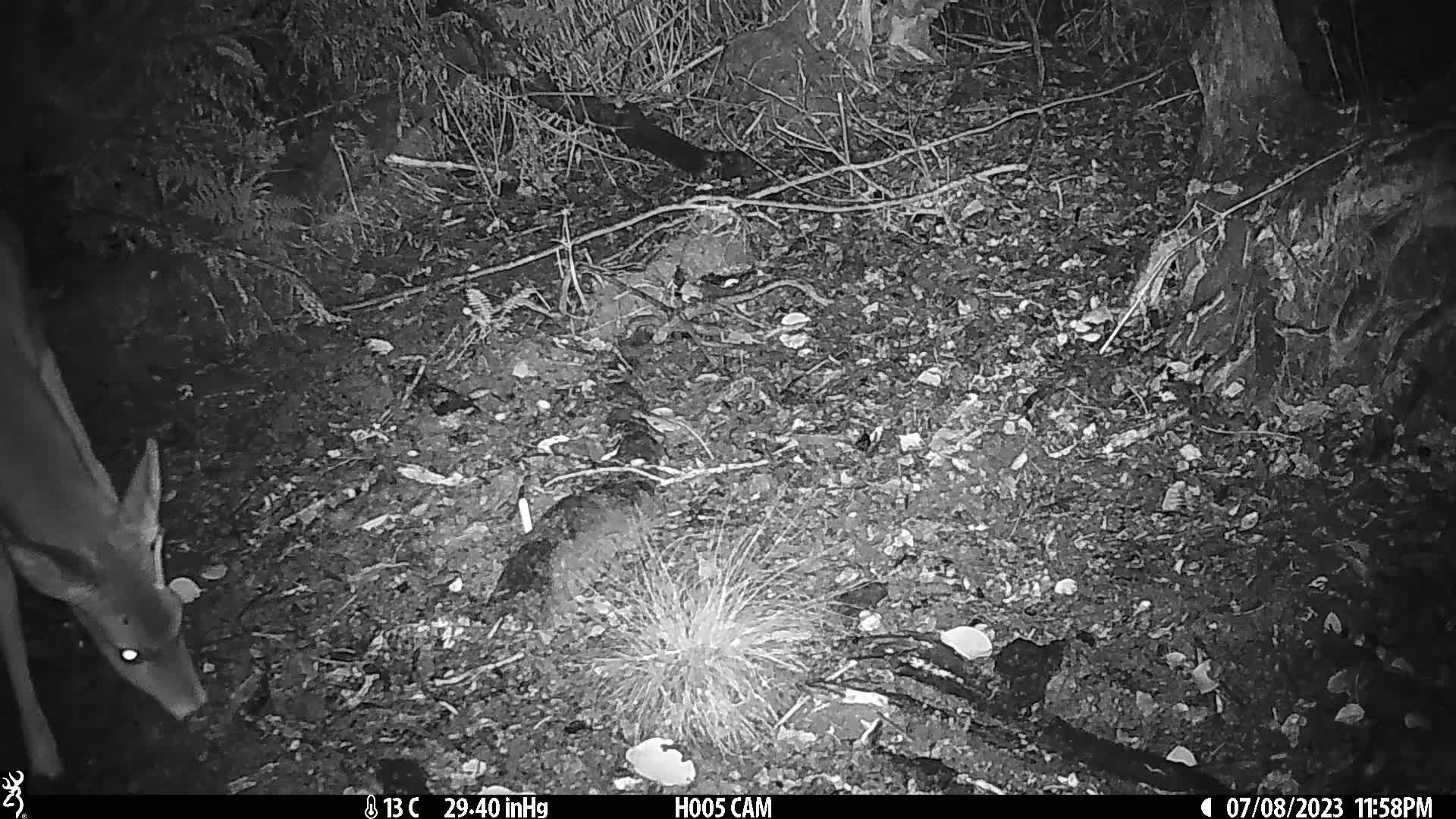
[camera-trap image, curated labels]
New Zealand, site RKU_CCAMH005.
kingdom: Animalia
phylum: Chordata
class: Mammalia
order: Artiodactyla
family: Cervidae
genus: Odocoileus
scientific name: Odocoileus virginianus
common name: white-tailed deer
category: white tailed deer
White tailed deer (white-tailed deer) (Odocoileus virginianus).